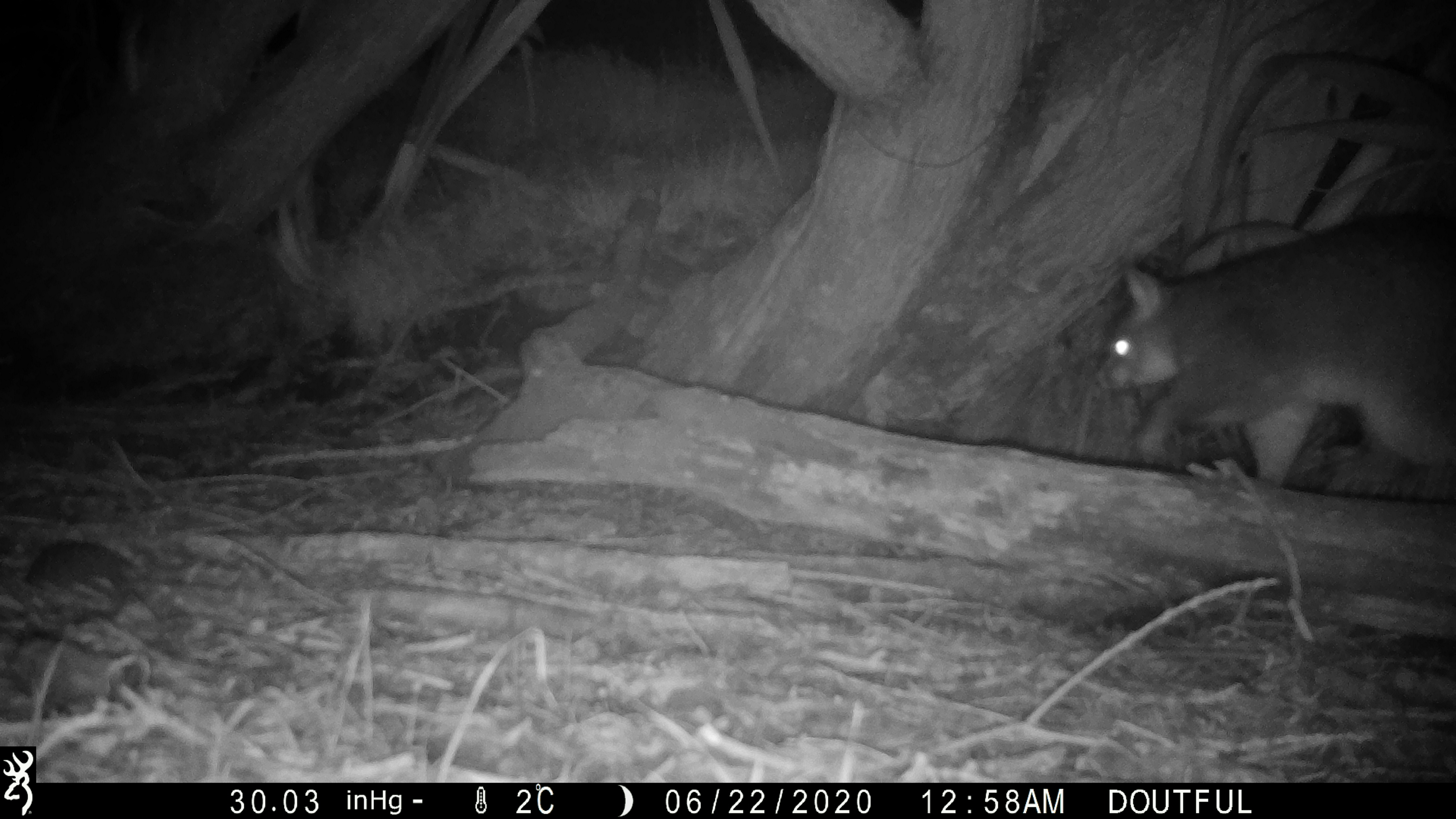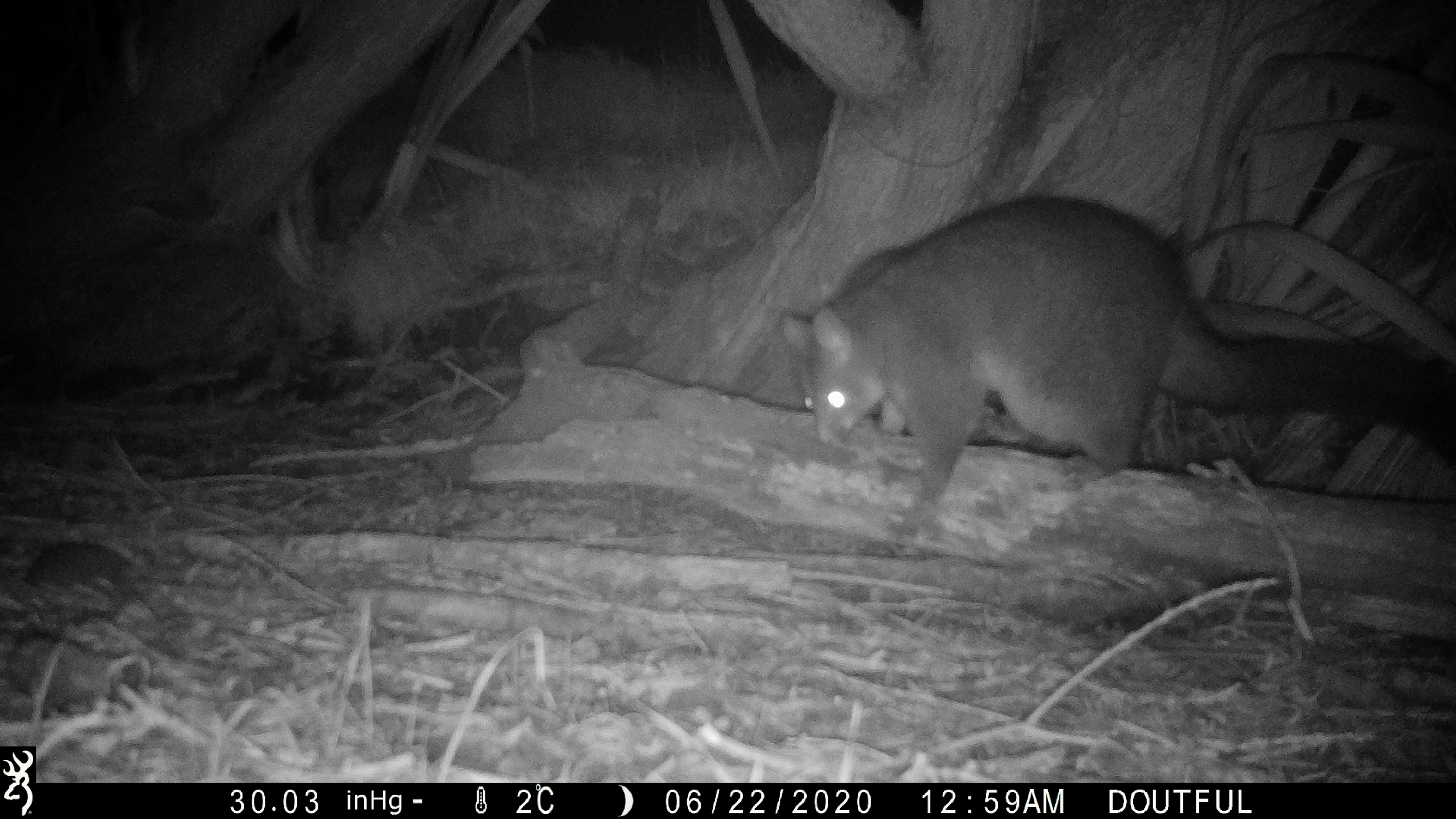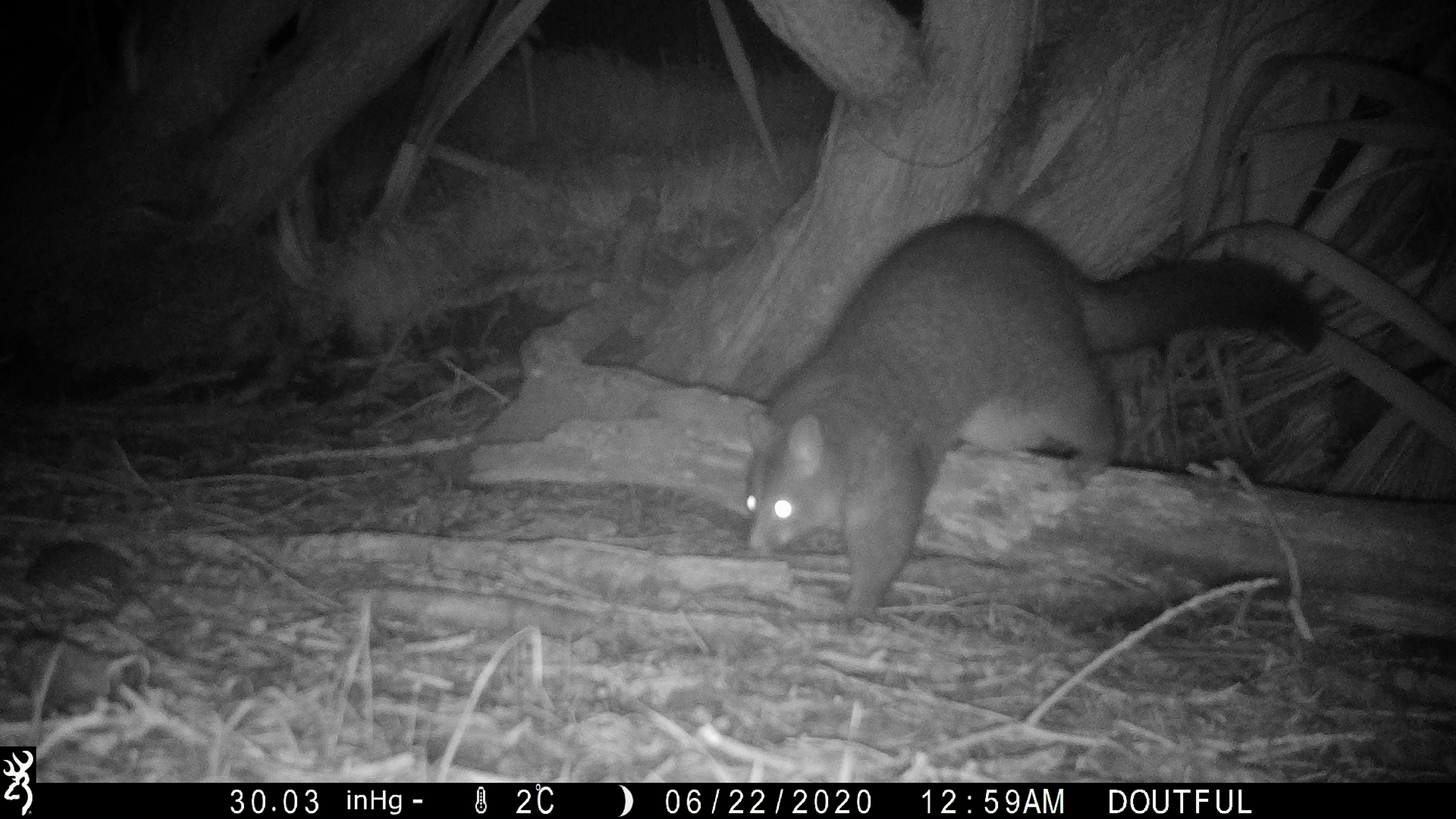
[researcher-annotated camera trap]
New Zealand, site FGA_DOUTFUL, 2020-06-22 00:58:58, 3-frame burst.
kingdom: Animalia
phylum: Chordata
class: Mammalia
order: Diprotodontia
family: Phalangeridae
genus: Trichosurus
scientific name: Trichosurus vulpecula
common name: common brushtail possum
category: possum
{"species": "possum (common brushtail possum) (Trichosurus vulpecula)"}